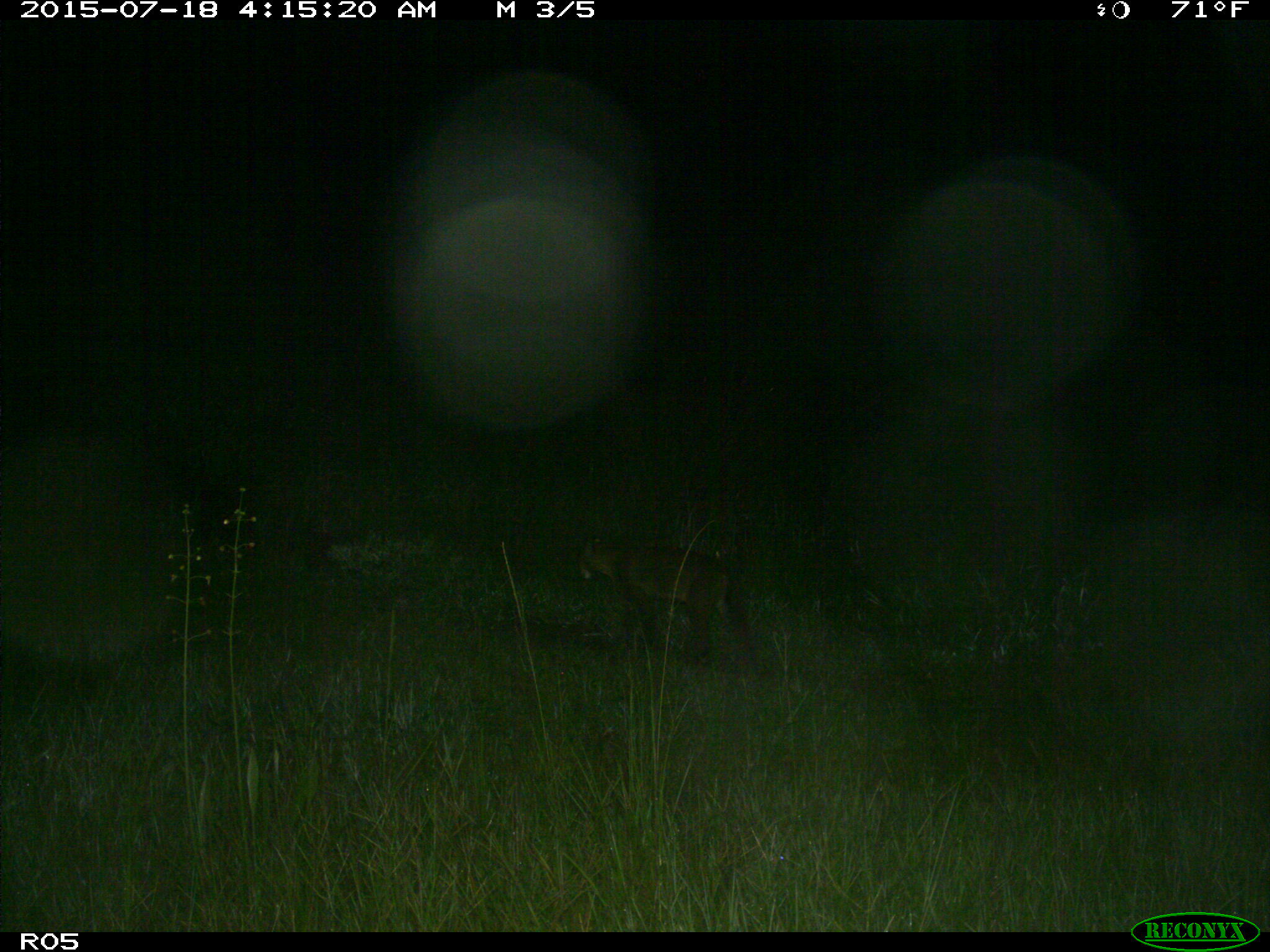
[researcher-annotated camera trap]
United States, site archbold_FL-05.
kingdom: Animalia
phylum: Chordata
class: Mammalia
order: Carnivora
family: Felidae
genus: Lynx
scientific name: Lynx rufus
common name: bobcat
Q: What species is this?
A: Lynx rufus (bobcat).